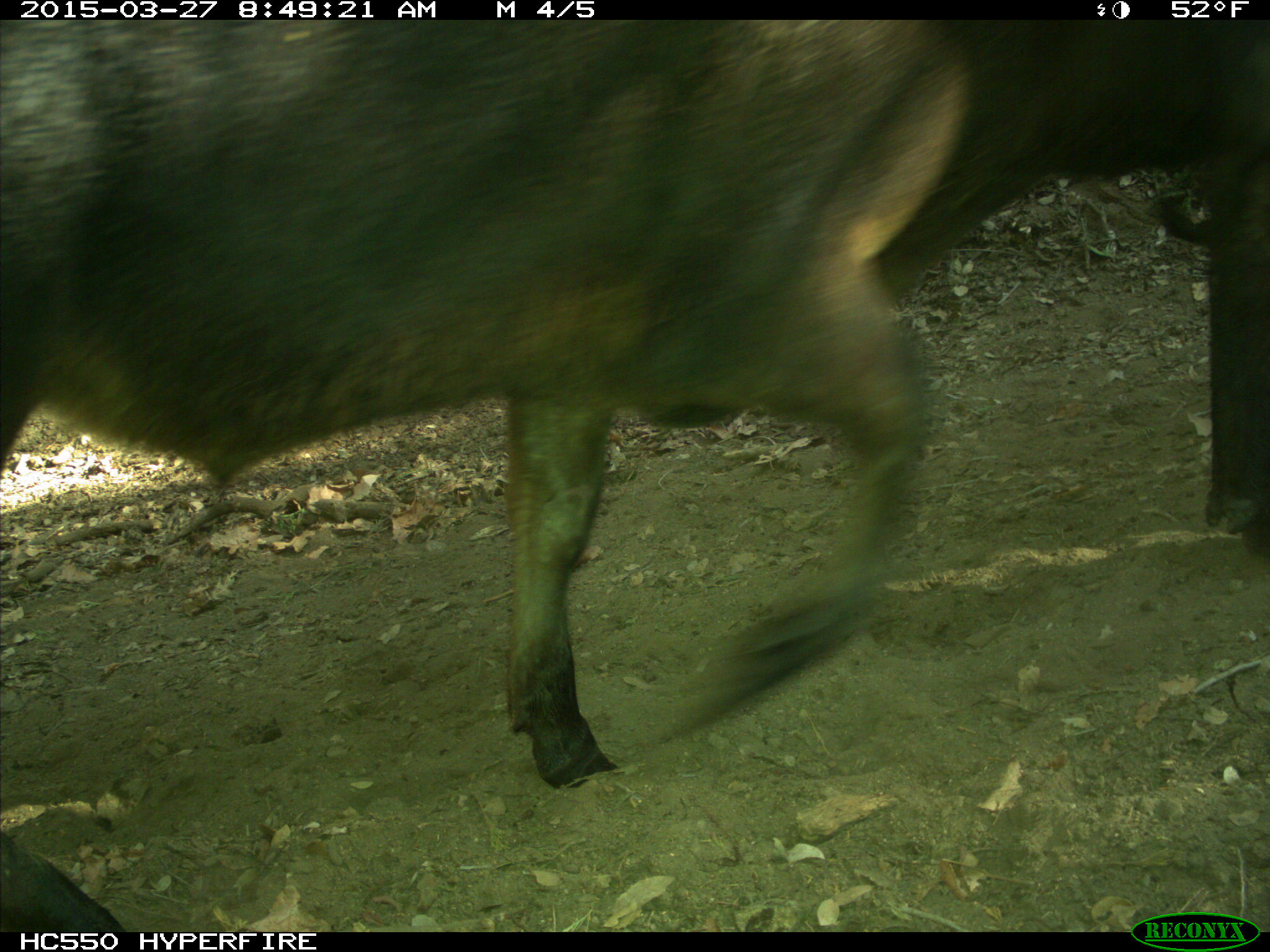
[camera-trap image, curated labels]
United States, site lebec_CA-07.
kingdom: Animalia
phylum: Chordata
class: Mammalia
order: Artiodactyla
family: Bovidae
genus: Bos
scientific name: Bos taurus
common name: domestic cow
Bos taurus (domestic cow).